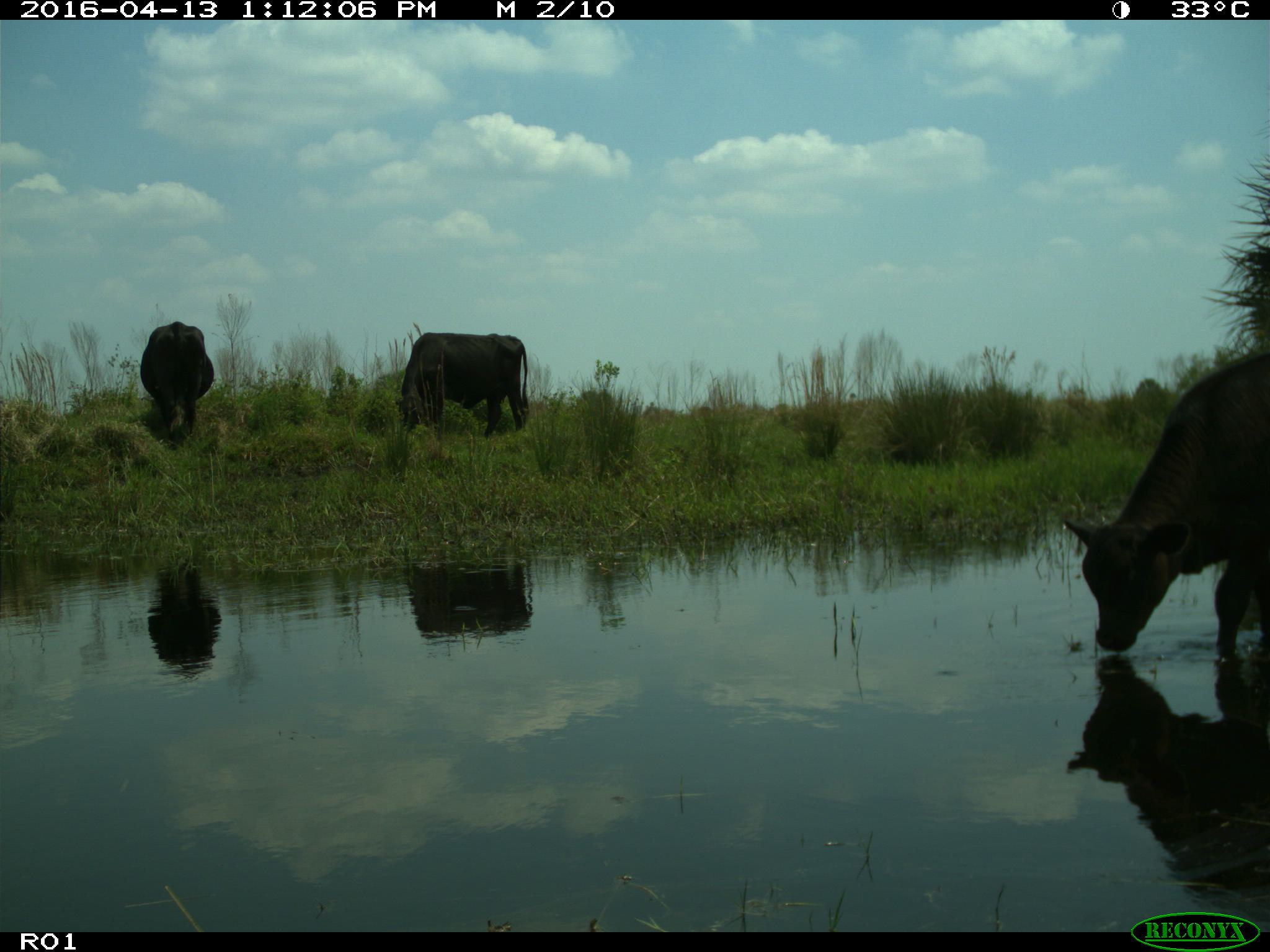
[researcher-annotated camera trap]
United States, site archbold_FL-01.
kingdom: Animalia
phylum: Chordata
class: Mammalia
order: Artiodactyla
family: Bovidae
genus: Bos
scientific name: Bos taurus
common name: domestic cow